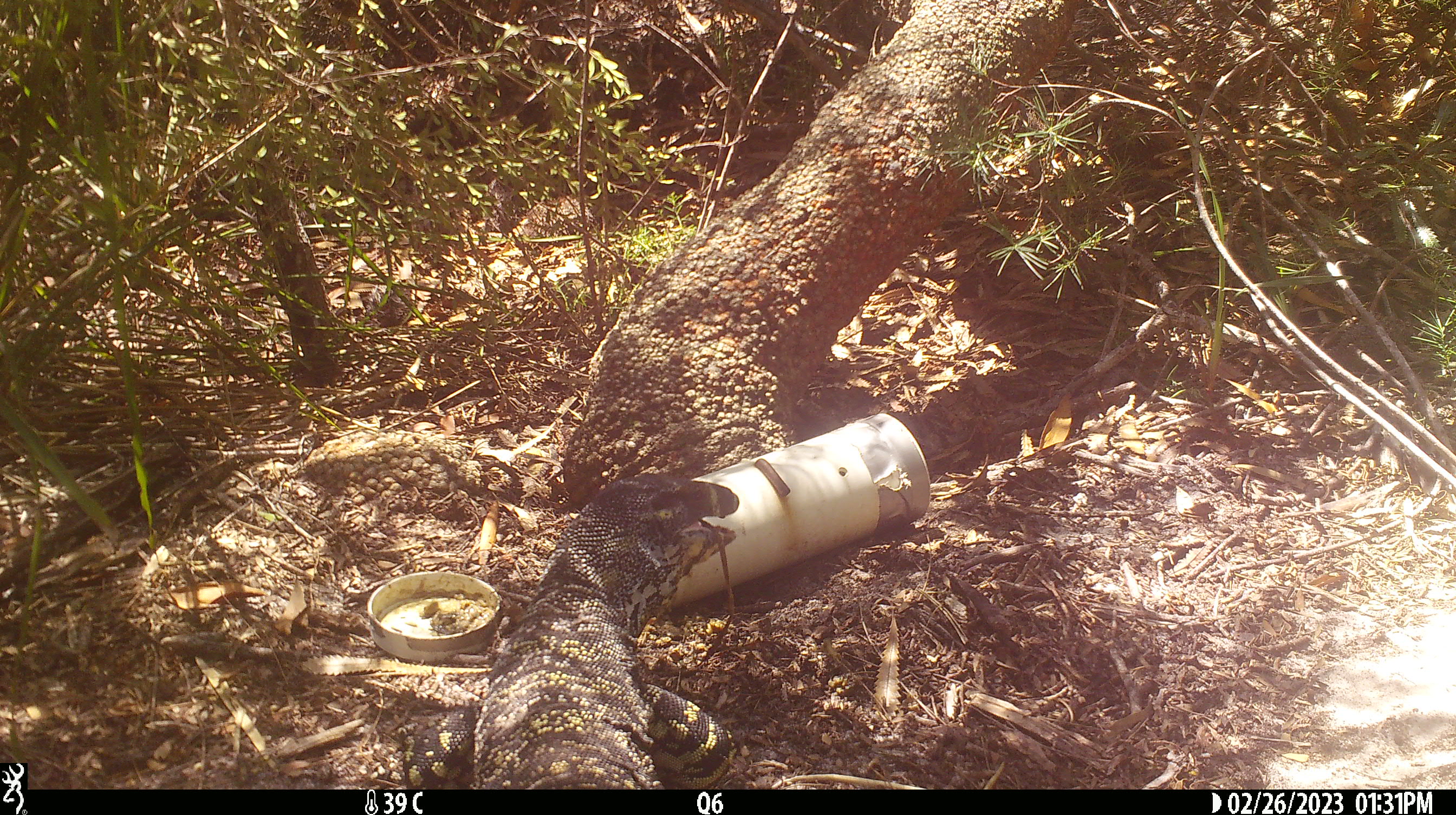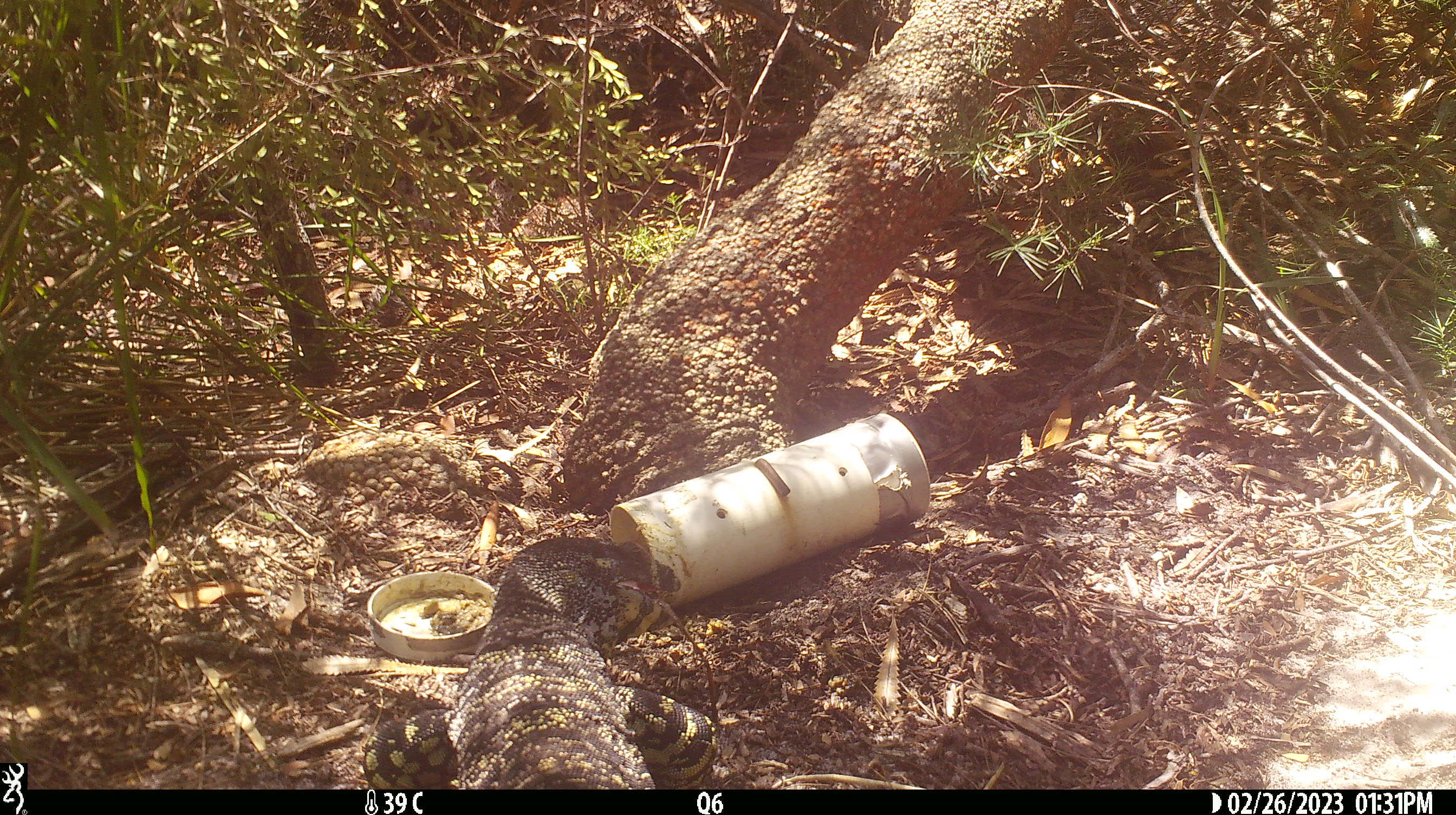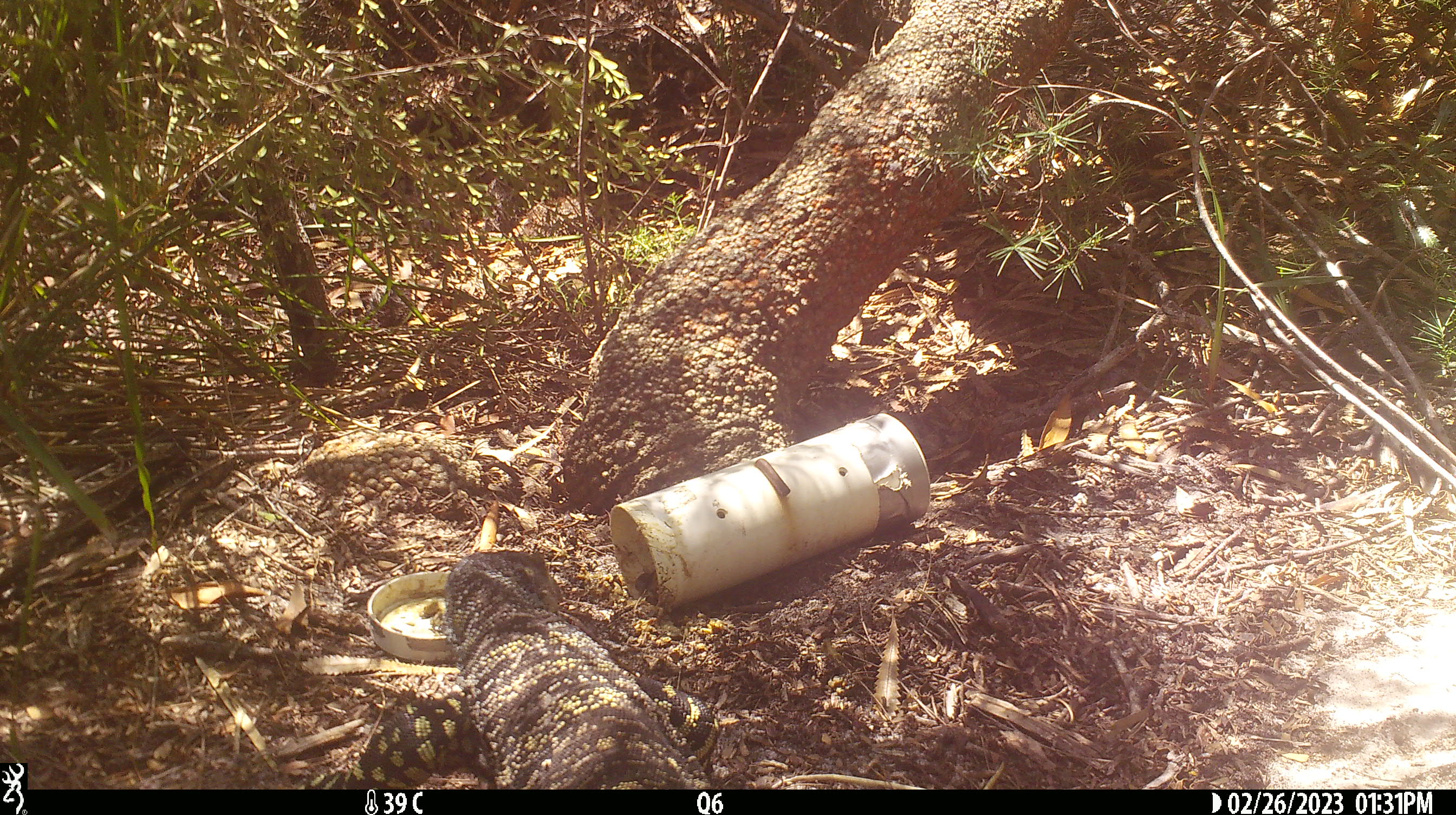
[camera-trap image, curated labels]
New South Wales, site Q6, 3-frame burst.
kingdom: Animalia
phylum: Chordata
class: Reptilia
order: Squamata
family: Varanidae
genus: Varanus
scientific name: Varanus varius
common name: lace monitor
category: goanna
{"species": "goanna (lace monitor) (Varanus varius)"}